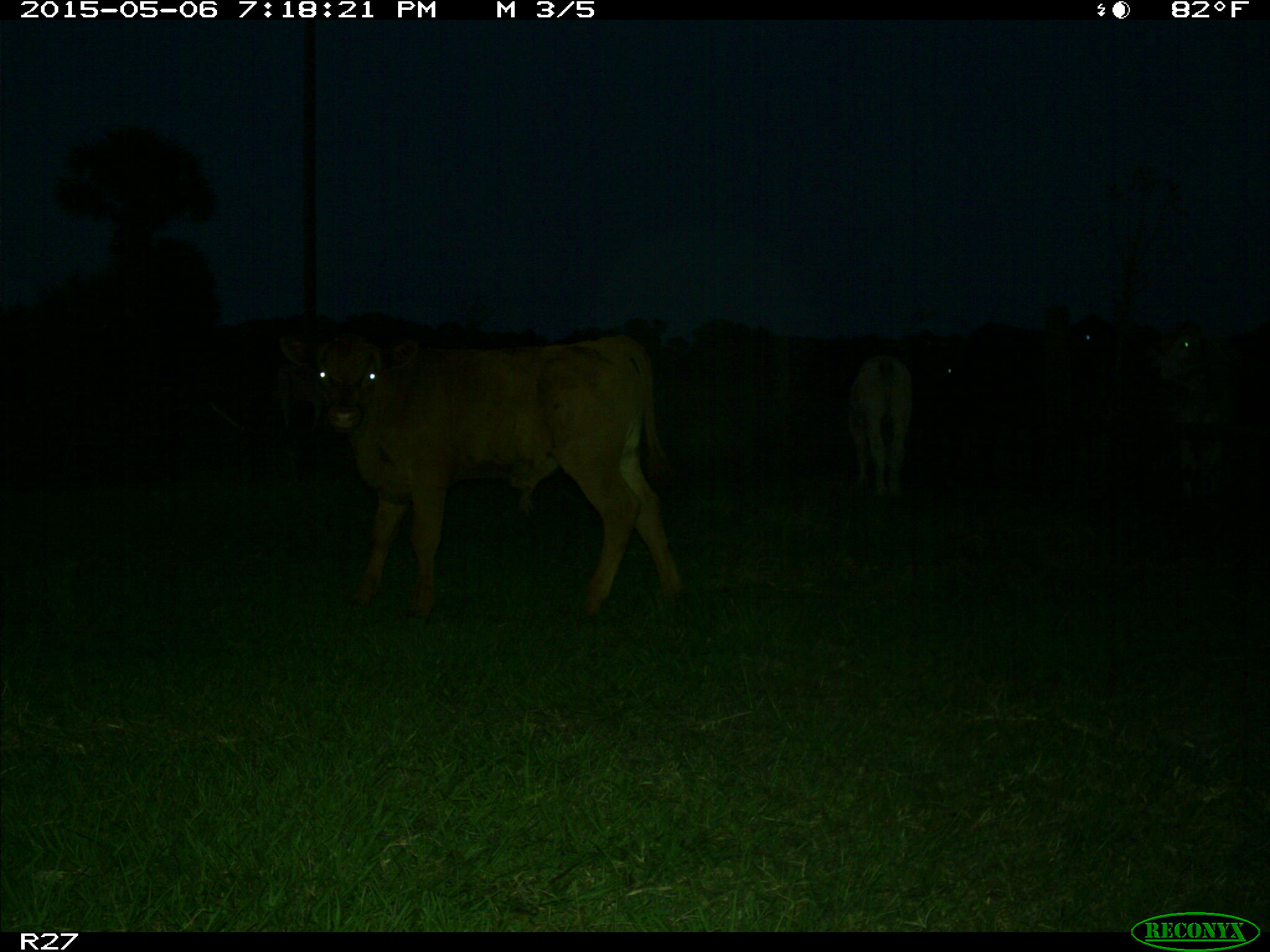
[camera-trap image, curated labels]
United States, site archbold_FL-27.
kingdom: Animalia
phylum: Chordata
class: Mammalia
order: Artiodactyla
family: Bovidae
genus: Bos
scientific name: Bos taurus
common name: domestic cow